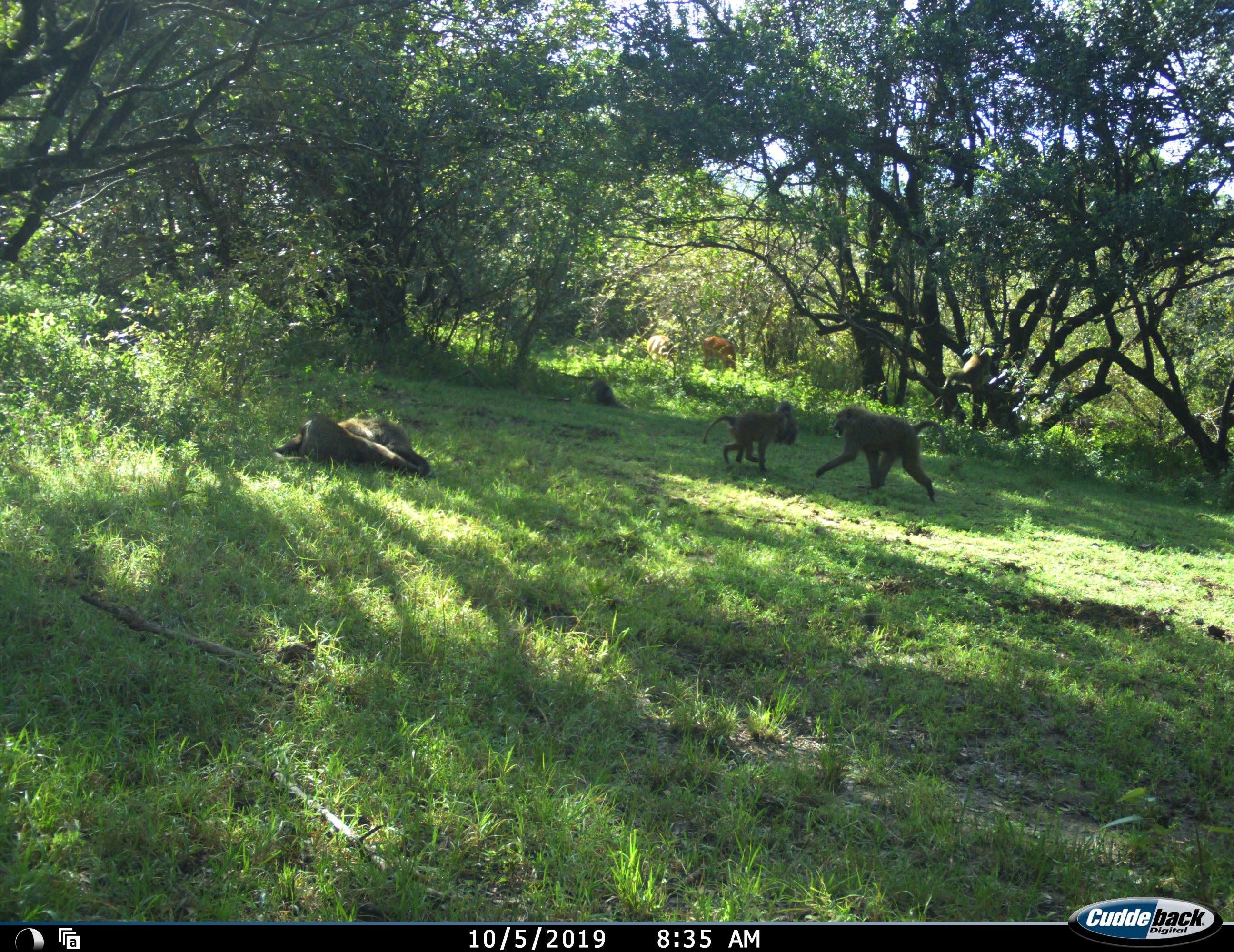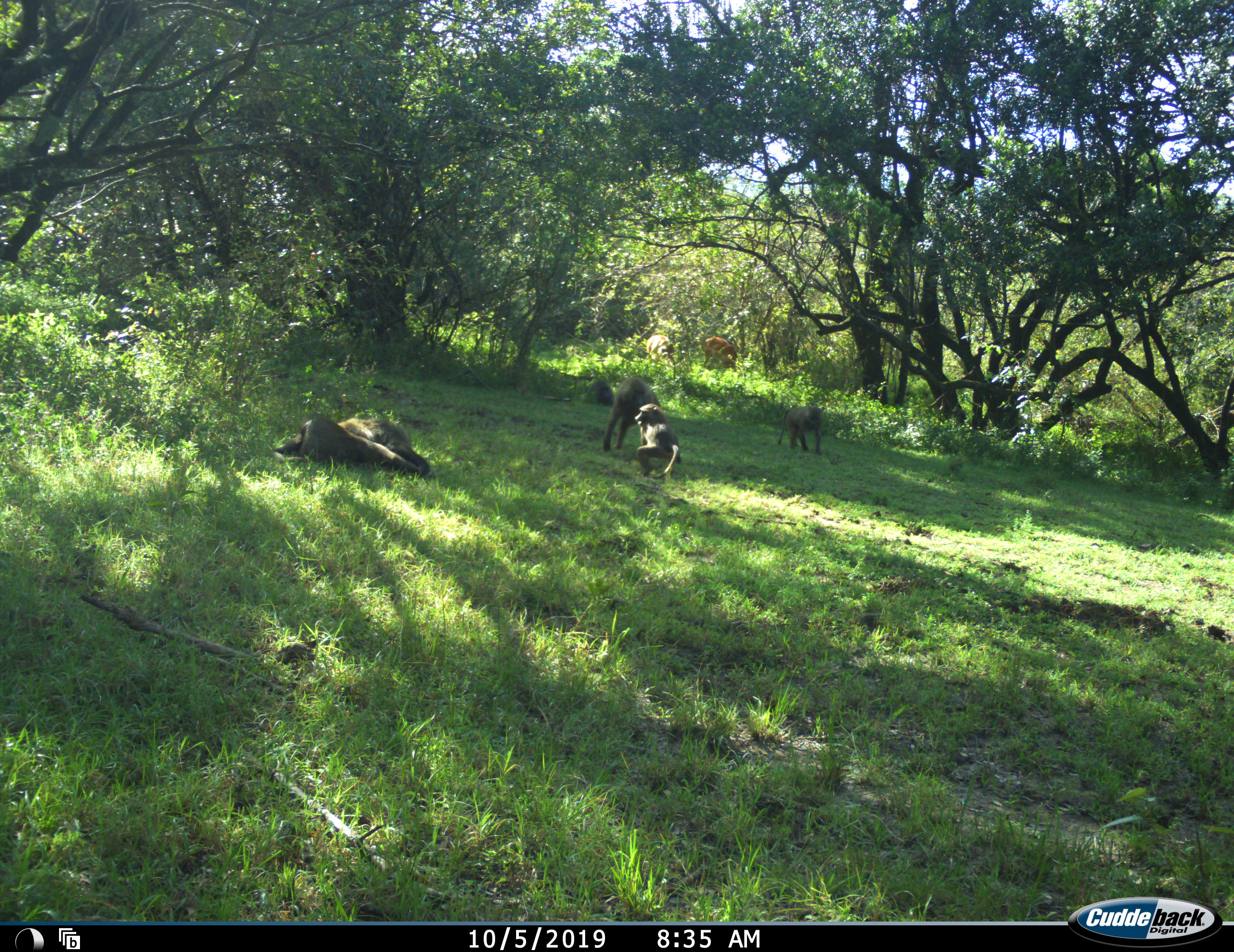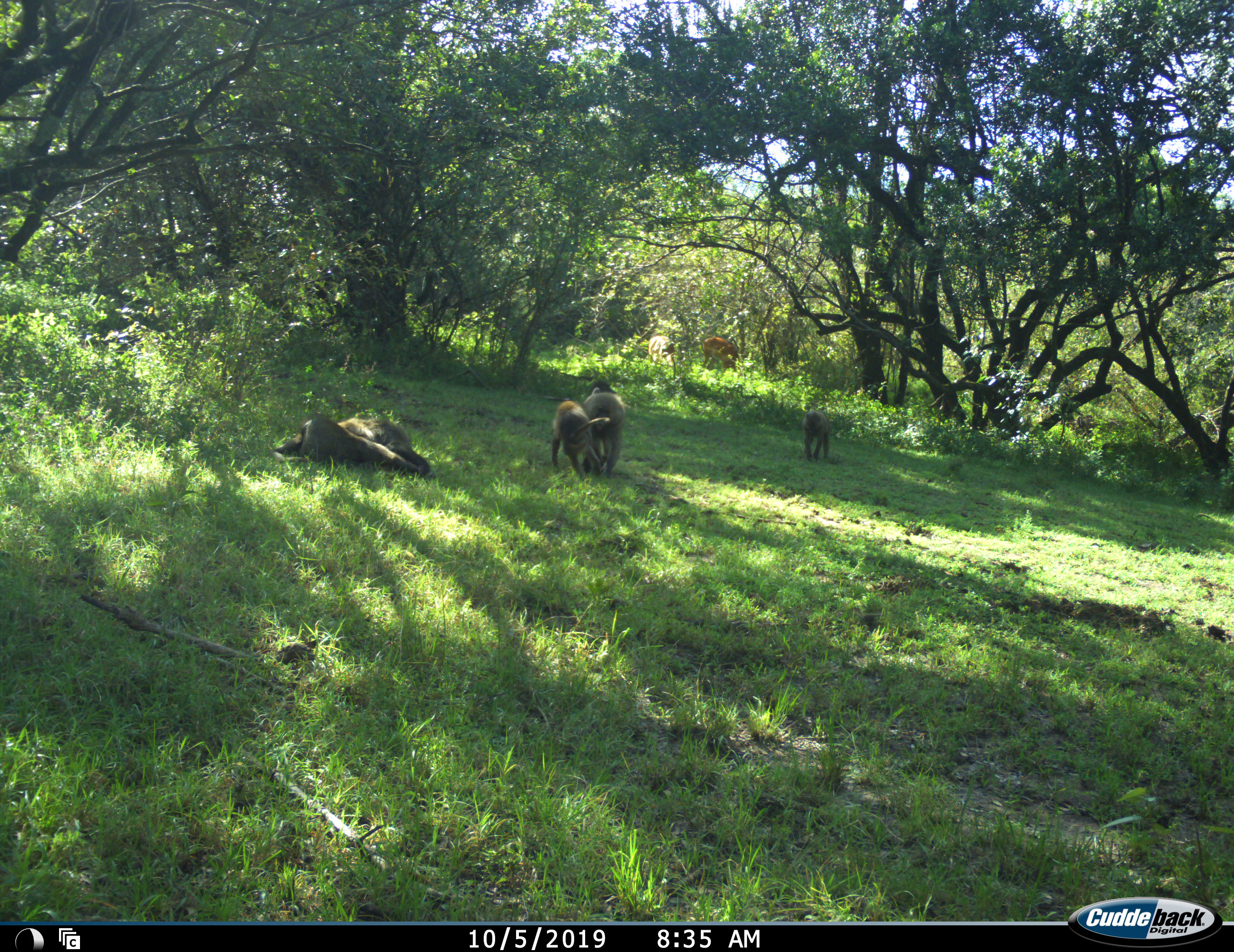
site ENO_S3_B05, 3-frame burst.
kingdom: Animalia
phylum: Chordata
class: Mammalia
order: Primates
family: Cercopithecidae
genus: Papio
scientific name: Papio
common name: baboon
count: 5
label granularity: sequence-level